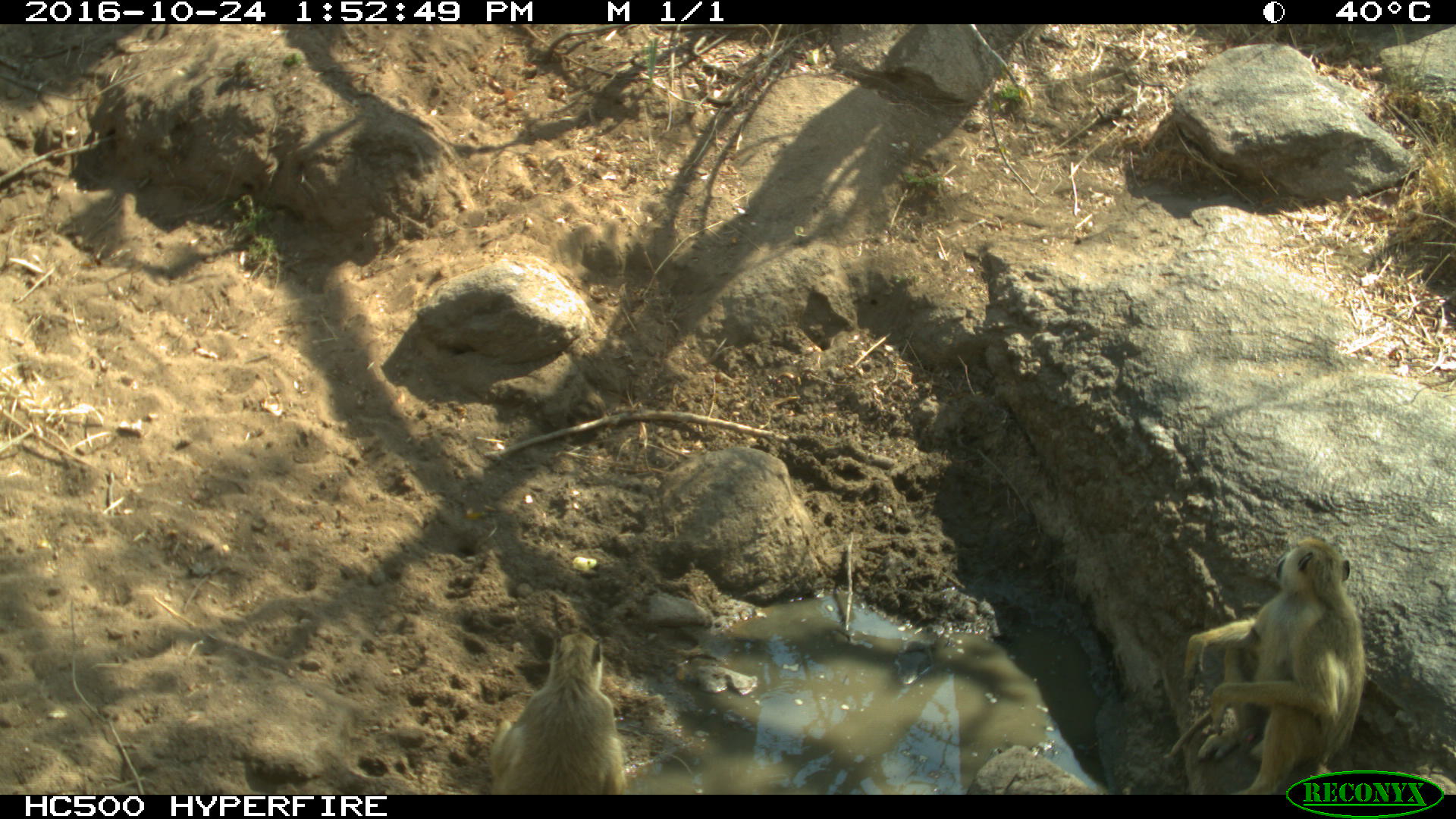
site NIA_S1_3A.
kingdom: Animalia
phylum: Chordata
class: Mammalia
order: Primates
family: Cercopithecidae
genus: Papio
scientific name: Papio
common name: baboon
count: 2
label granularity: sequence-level